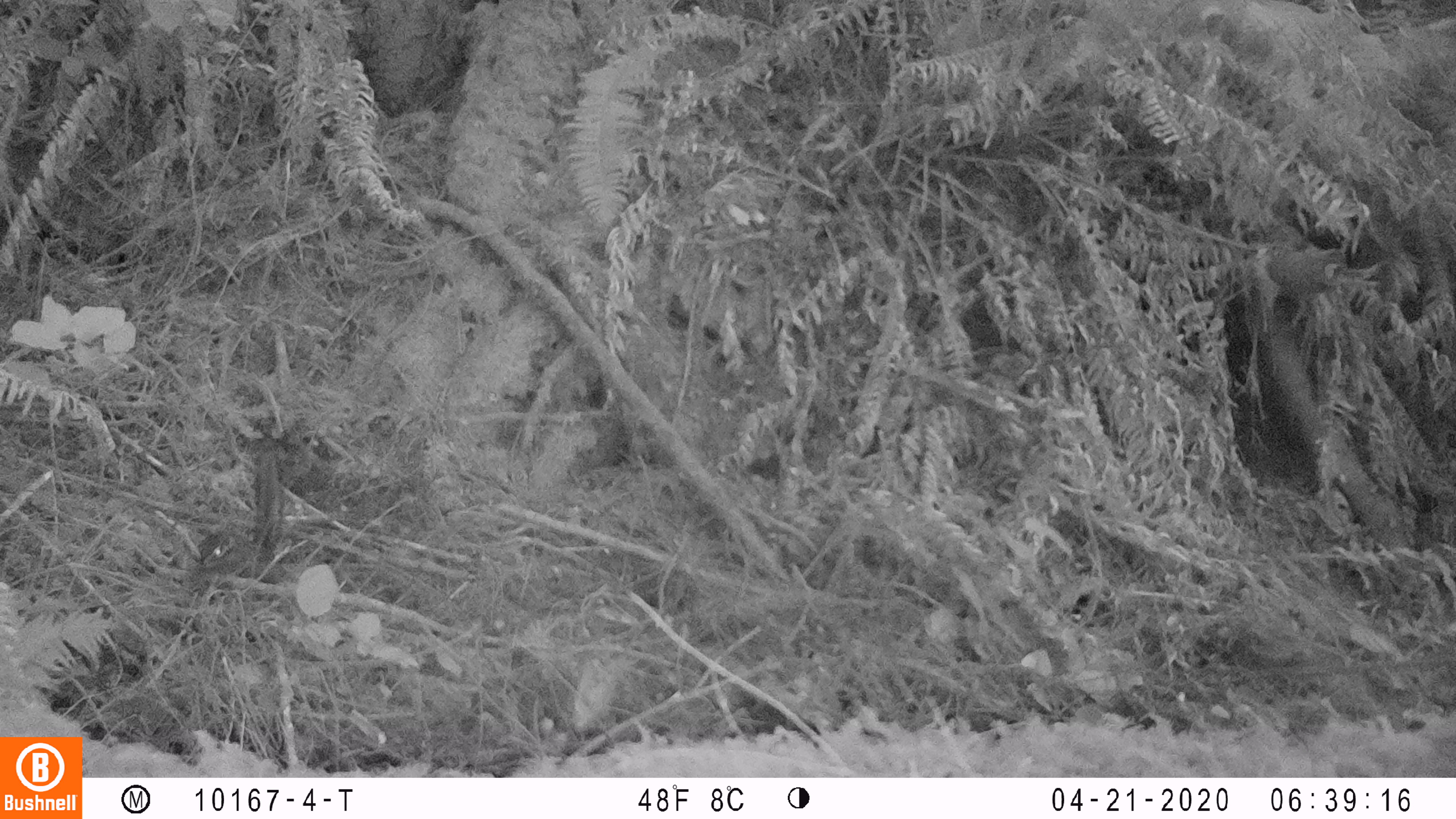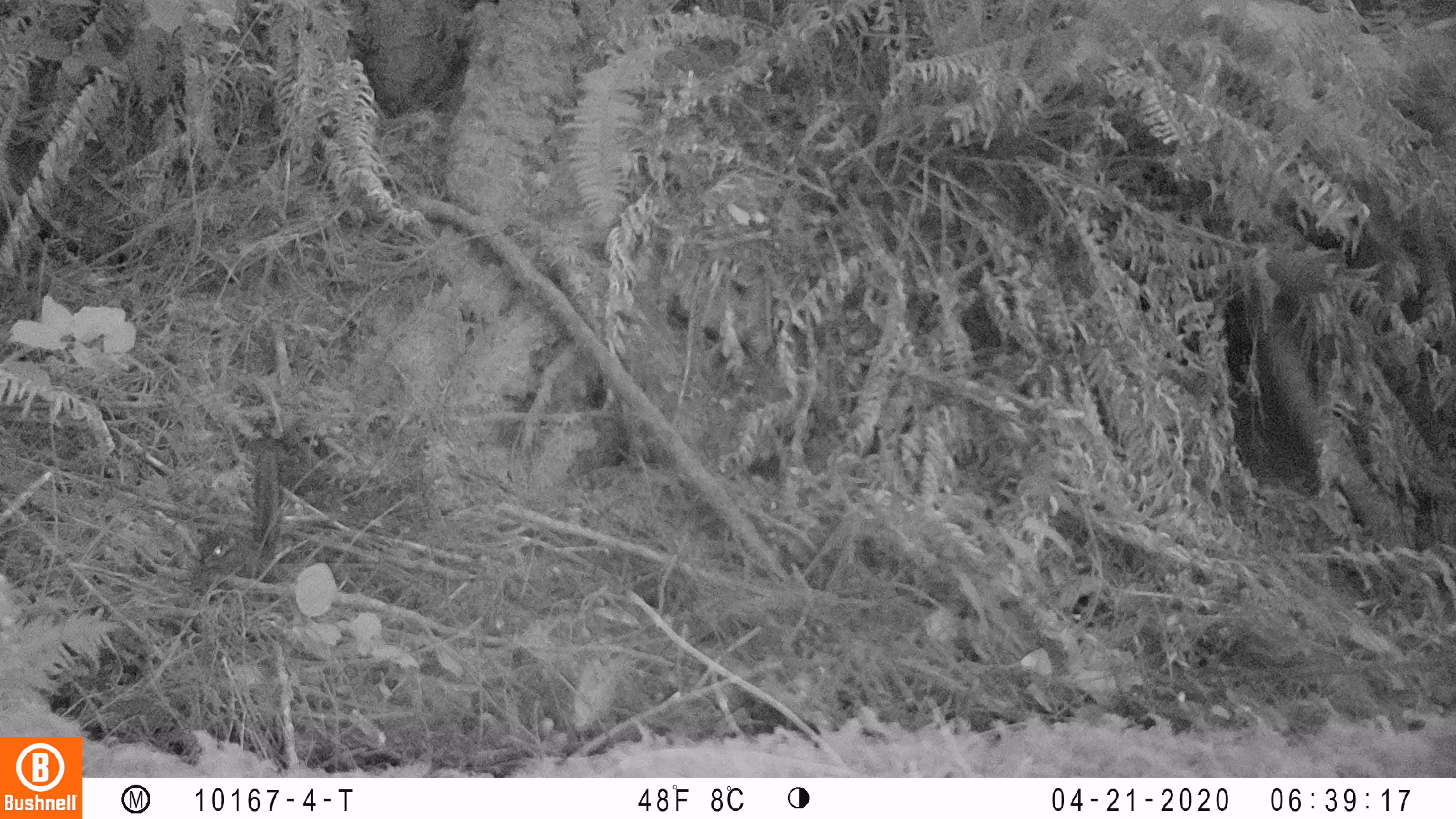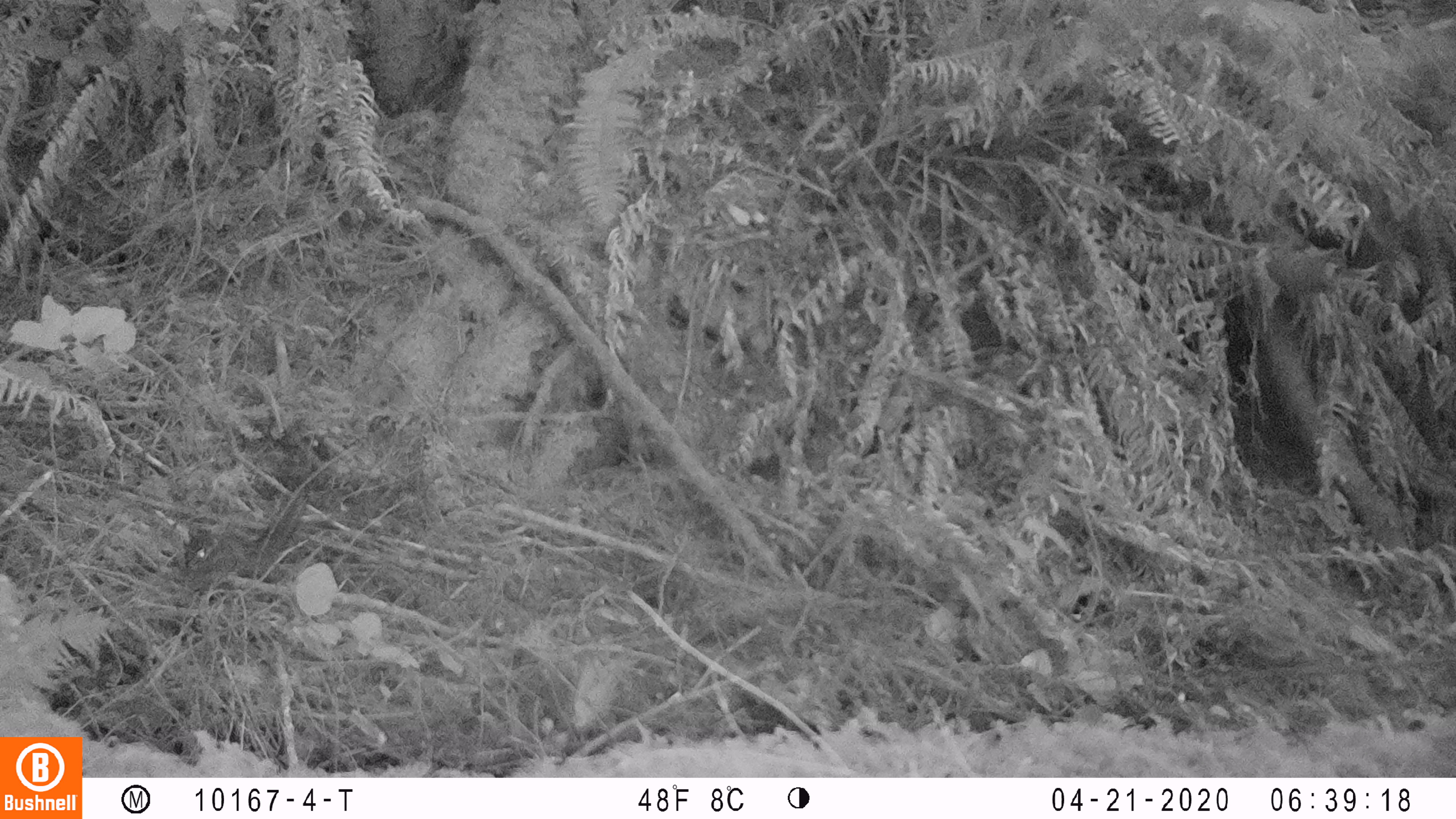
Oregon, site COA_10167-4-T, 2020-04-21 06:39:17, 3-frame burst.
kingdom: Animalia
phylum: Chordata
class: Mammalia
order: Rodentia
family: Sciuridae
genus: Neotamias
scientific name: Neotamias townsendii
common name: townsend's chipmunk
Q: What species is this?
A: Townsend's chipmunk (Neotamias townsendii).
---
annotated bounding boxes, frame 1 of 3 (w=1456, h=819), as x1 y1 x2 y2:
townsend's chipmunk: 195 447 292 585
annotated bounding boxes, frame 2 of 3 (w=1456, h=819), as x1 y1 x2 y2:
townsend's chipmunk: 194 446 289 587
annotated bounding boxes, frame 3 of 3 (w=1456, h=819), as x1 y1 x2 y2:
townsend's chipmunk: 175 471 314 586